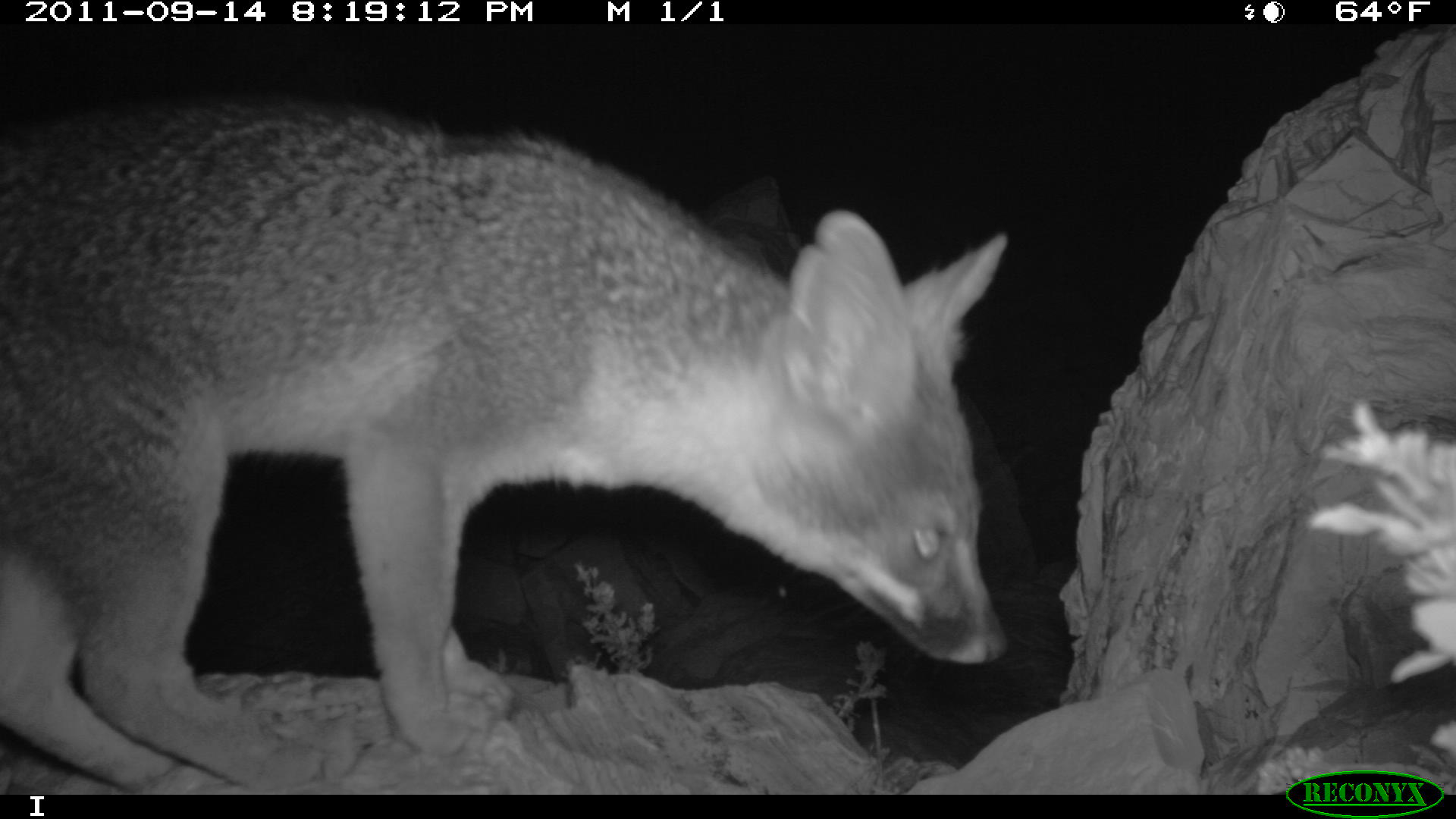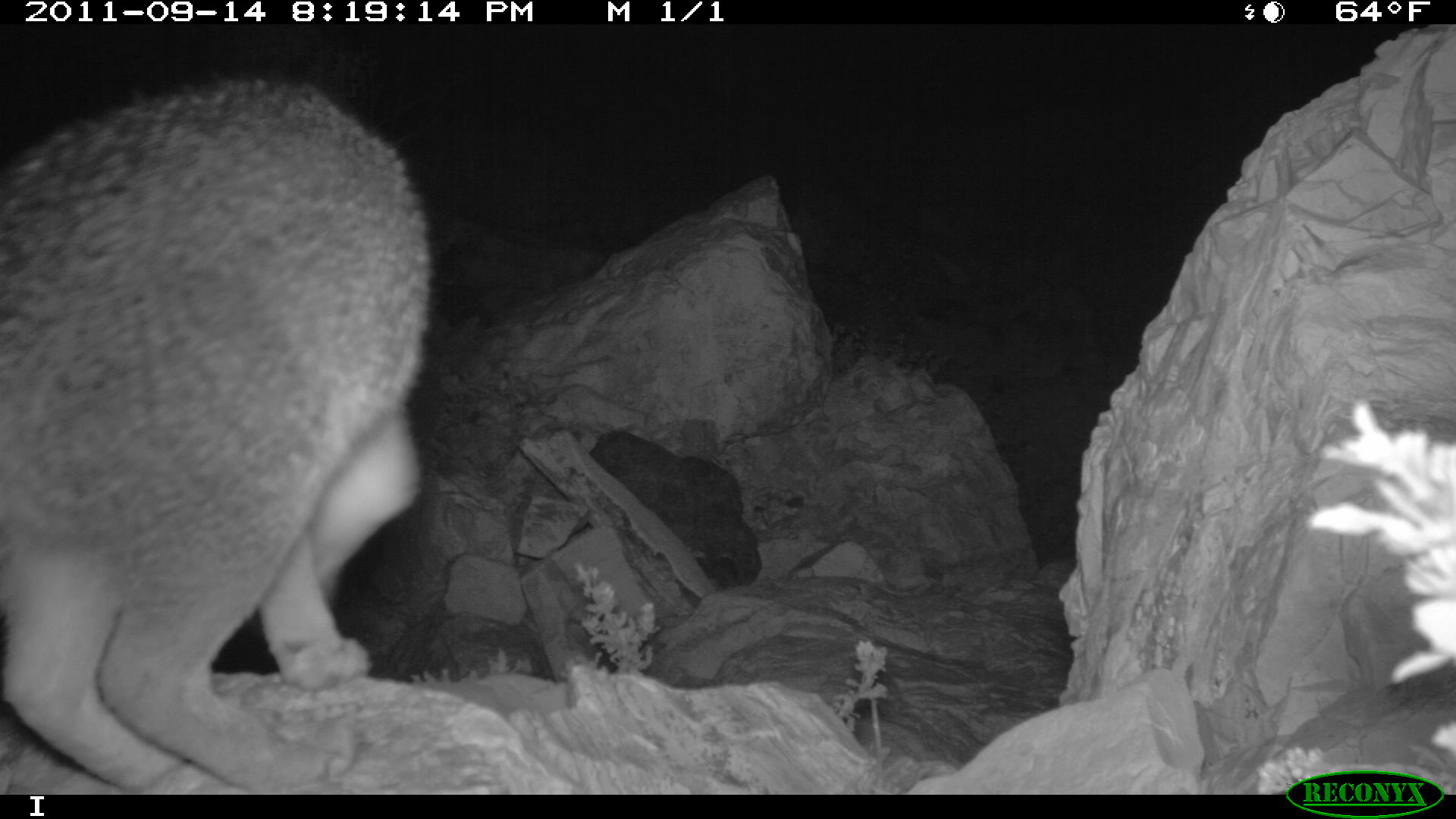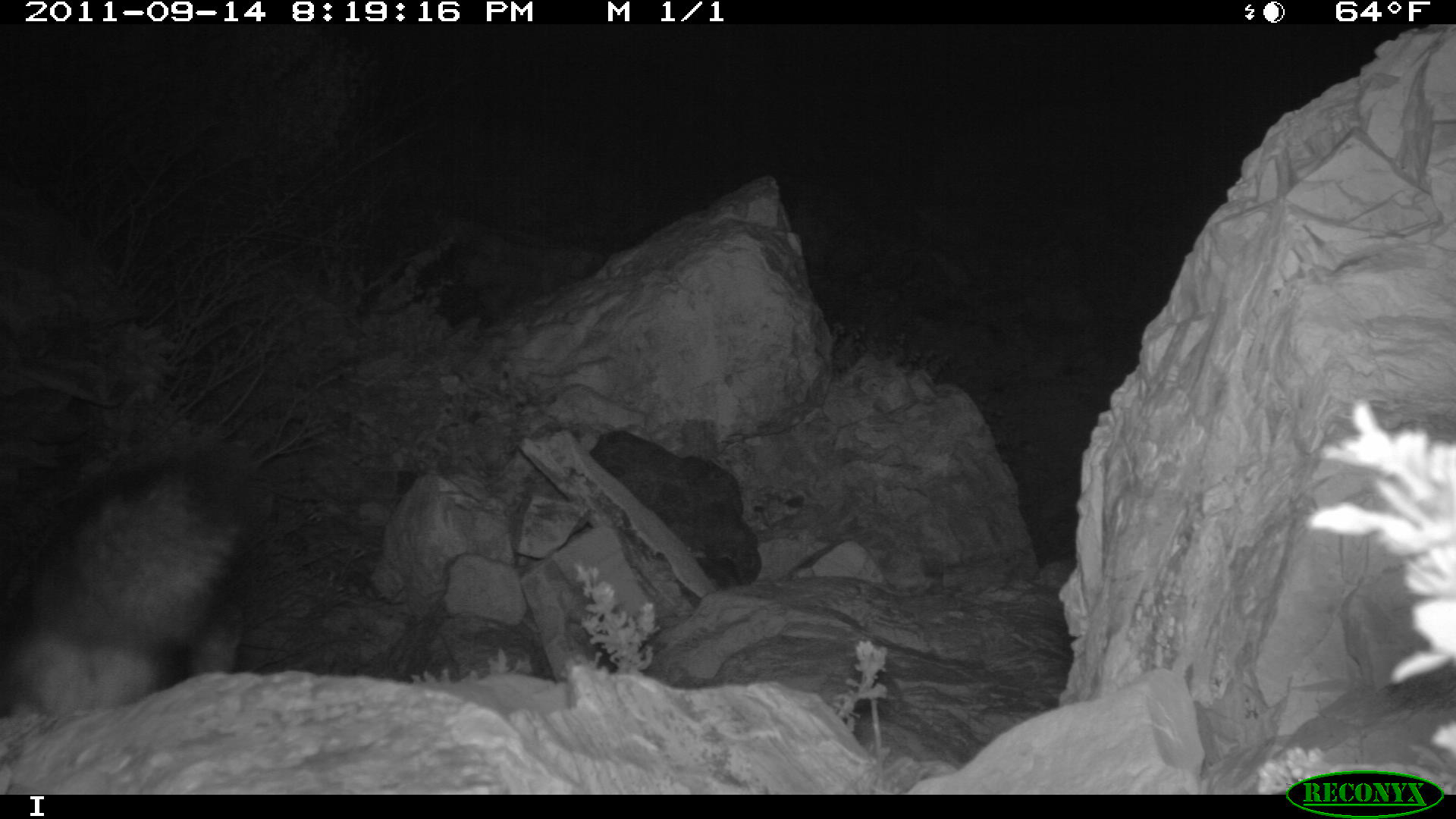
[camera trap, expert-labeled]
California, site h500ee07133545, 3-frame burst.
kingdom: Animalia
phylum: Chordata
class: Mammalia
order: Carnivora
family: Canidae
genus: Urocyon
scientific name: Urocyon littoralis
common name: island fox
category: fox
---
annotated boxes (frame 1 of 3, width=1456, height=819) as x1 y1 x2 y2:
fox: 0 98 1008 788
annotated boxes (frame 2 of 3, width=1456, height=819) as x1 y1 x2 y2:
fox: 0 77 433 795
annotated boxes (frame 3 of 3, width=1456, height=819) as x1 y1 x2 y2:
fox: 0 431 272 716